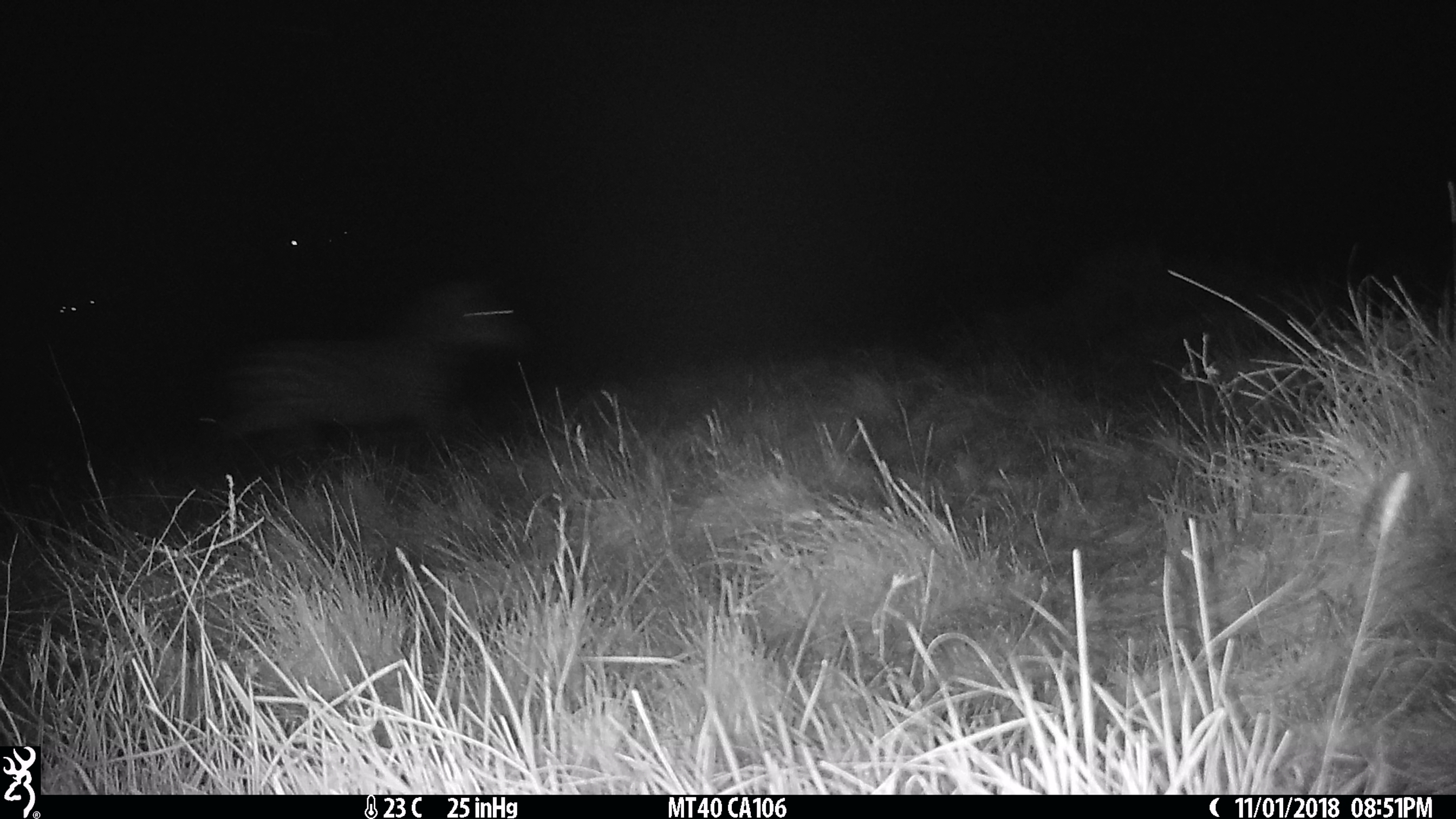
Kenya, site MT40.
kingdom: Animalia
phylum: Chordata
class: Mammalia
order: Perissodactyla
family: Equidae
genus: Equus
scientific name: Equus quagga burchellii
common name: burchell's zebra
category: zebra